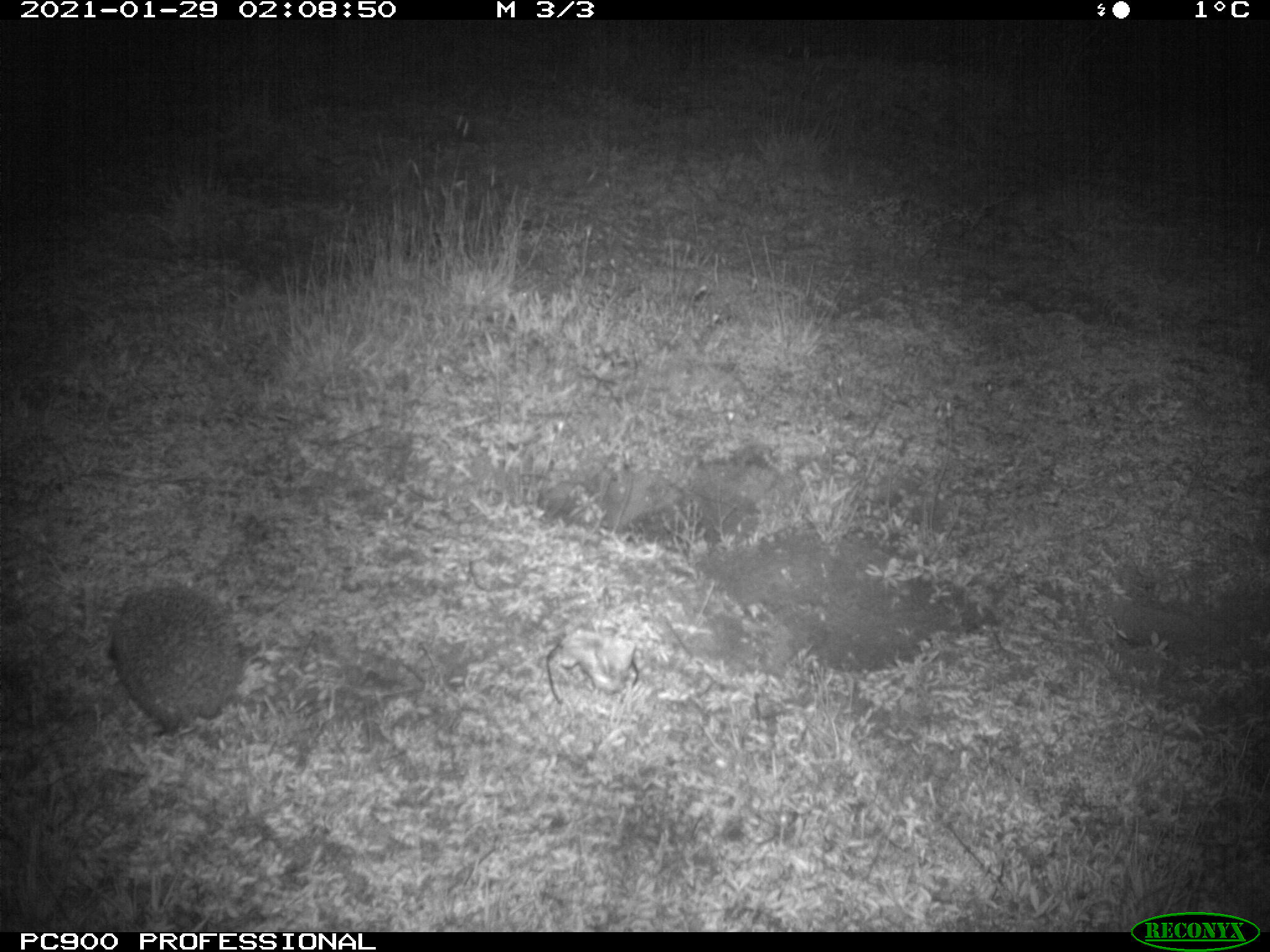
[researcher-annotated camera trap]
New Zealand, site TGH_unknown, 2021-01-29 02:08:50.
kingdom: Animalia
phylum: Chordata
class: Mammalia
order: Eulipotyphla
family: Erinaceidae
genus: Erinaceus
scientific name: Erinaceus europaeus europaeus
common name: european hedgehog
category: hedgehog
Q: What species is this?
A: Hedgehog (european hedgehog) (Erinaceus europaeus europaeus).